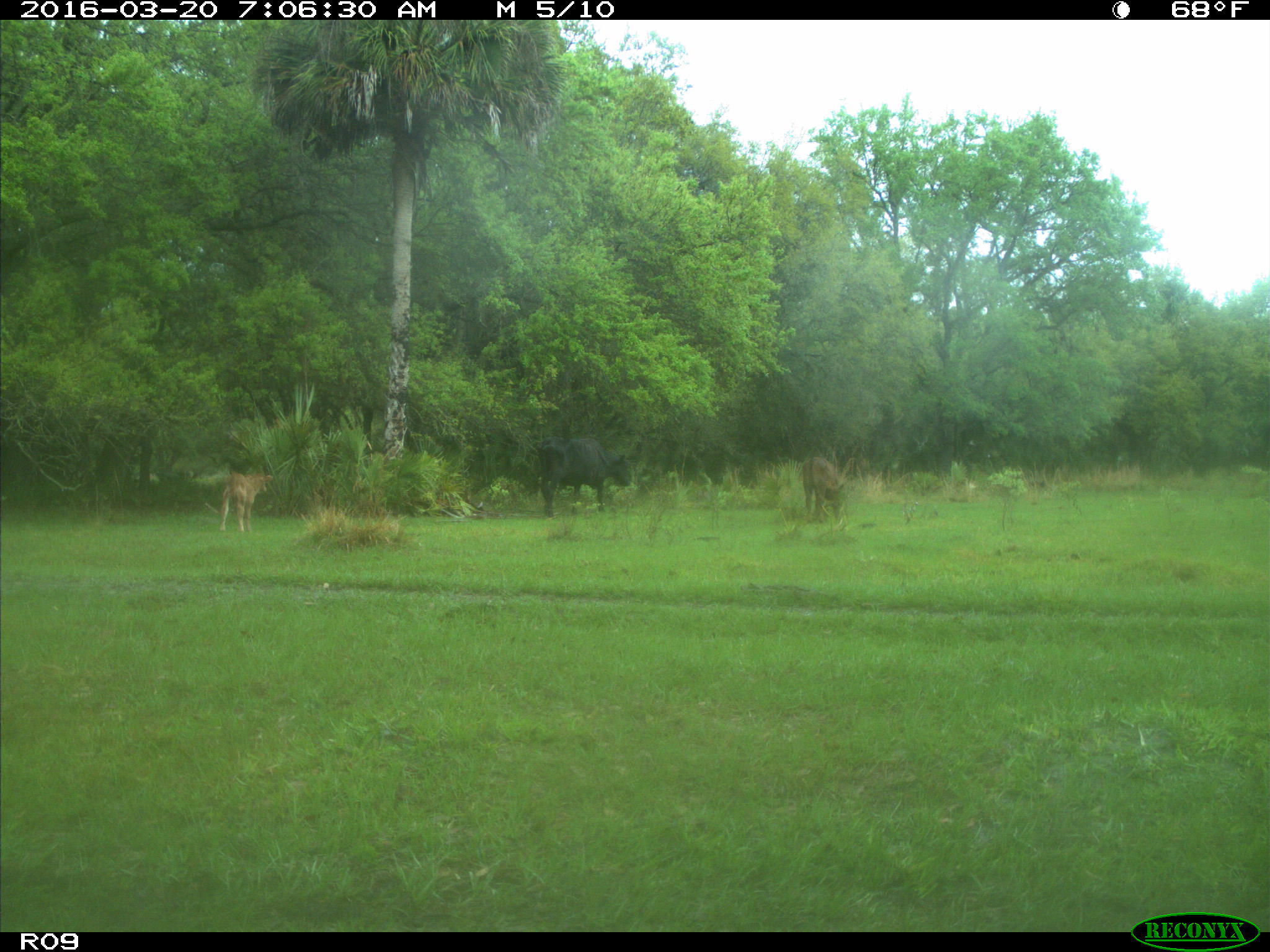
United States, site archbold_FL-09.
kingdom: Animalia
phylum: Chordata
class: Mammalia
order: Artiodactyla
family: Bovidae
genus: Bos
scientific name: Bos taurus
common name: domestic cow